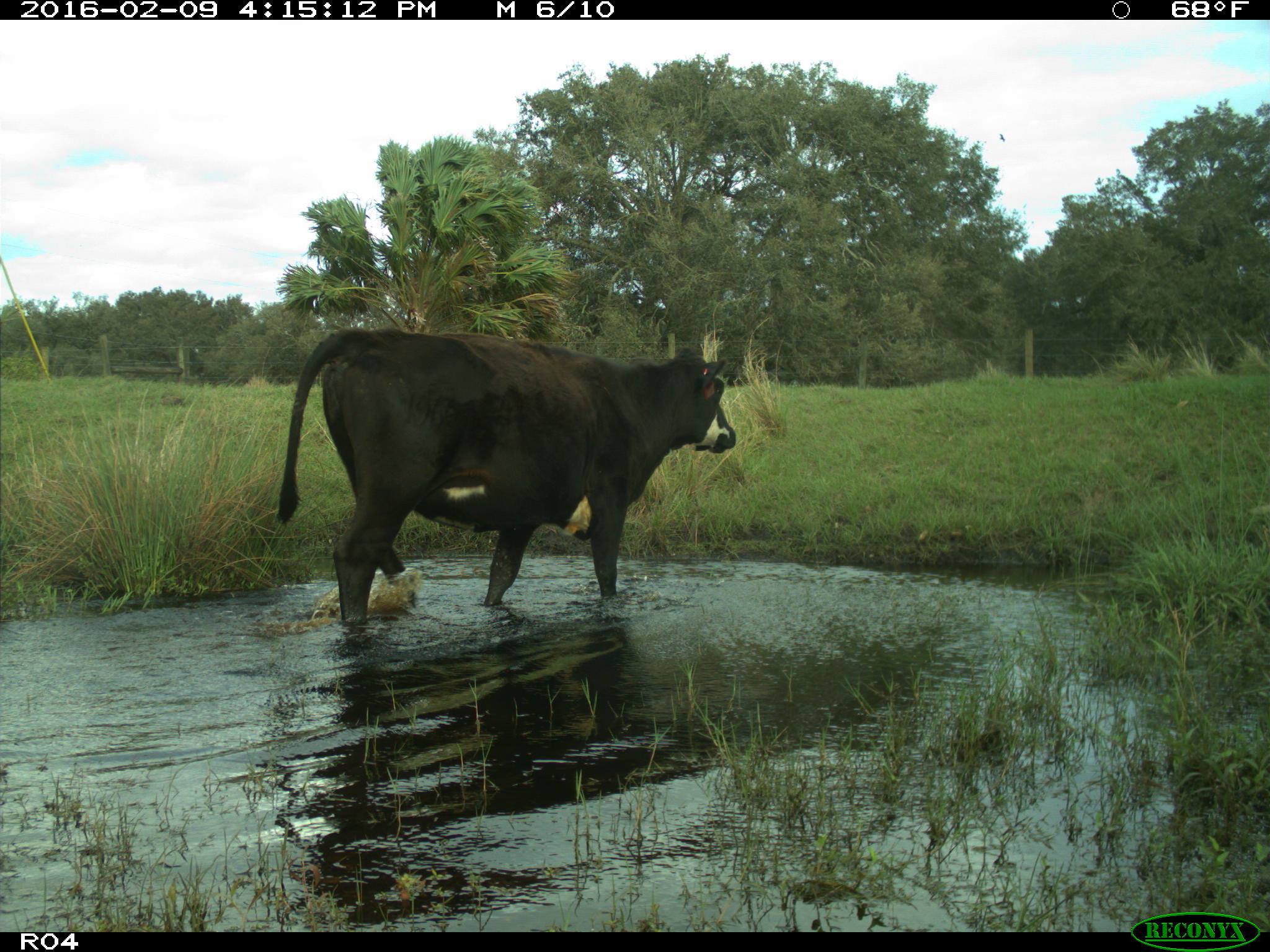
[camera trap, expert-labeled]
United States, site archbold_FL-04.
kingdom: Animalia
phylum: Chordata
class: Mammalia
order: Artiodactyla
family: Bovidae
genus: Bos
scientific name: Bos taurus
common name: domestic cow